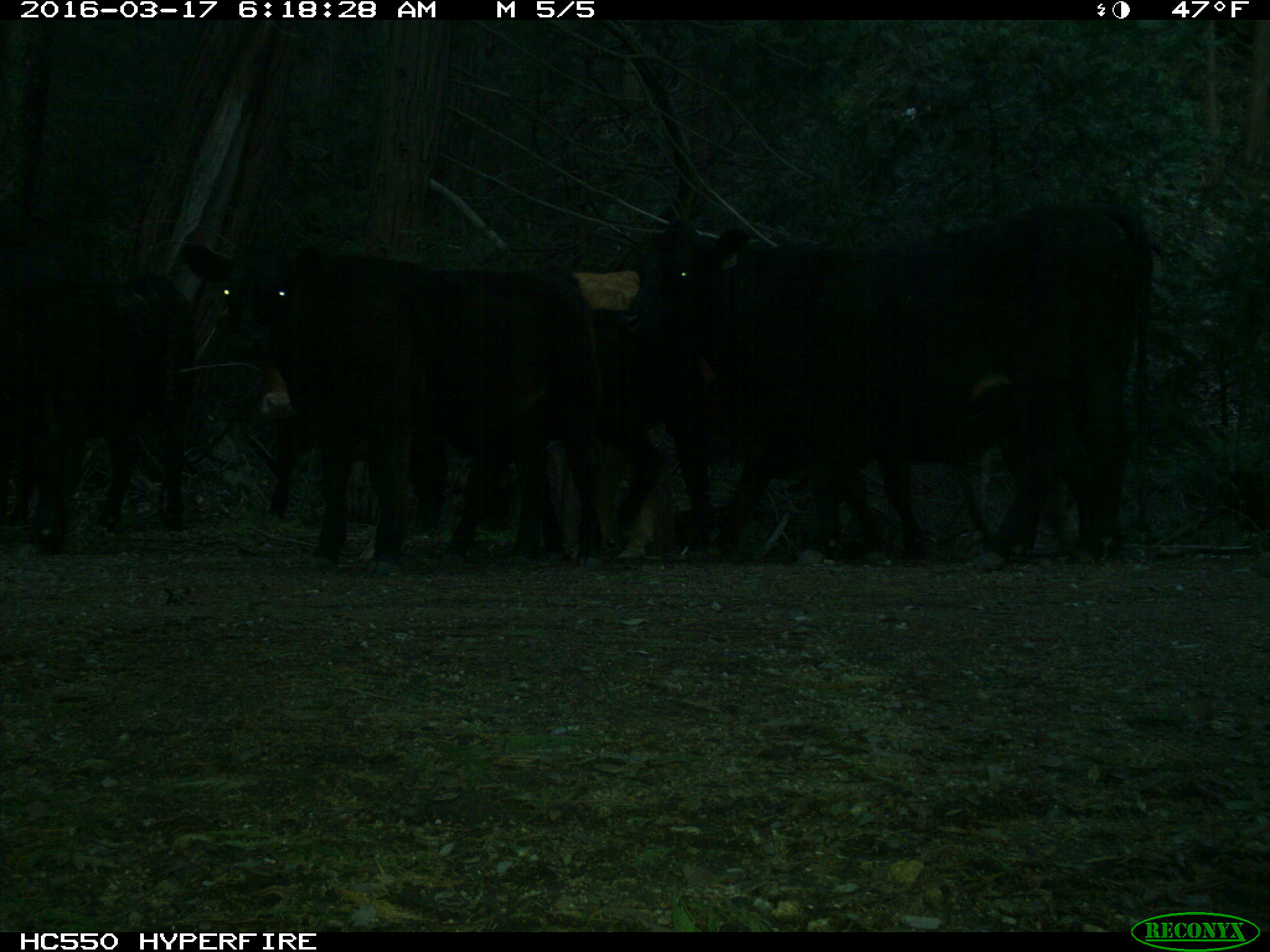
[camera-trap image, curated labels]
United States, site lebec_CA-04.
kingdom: Animalia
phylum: Chordata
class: Mammalia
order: Artiodactyla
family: Bovidae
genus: Bos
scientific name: Bos taurus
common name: domestic cow